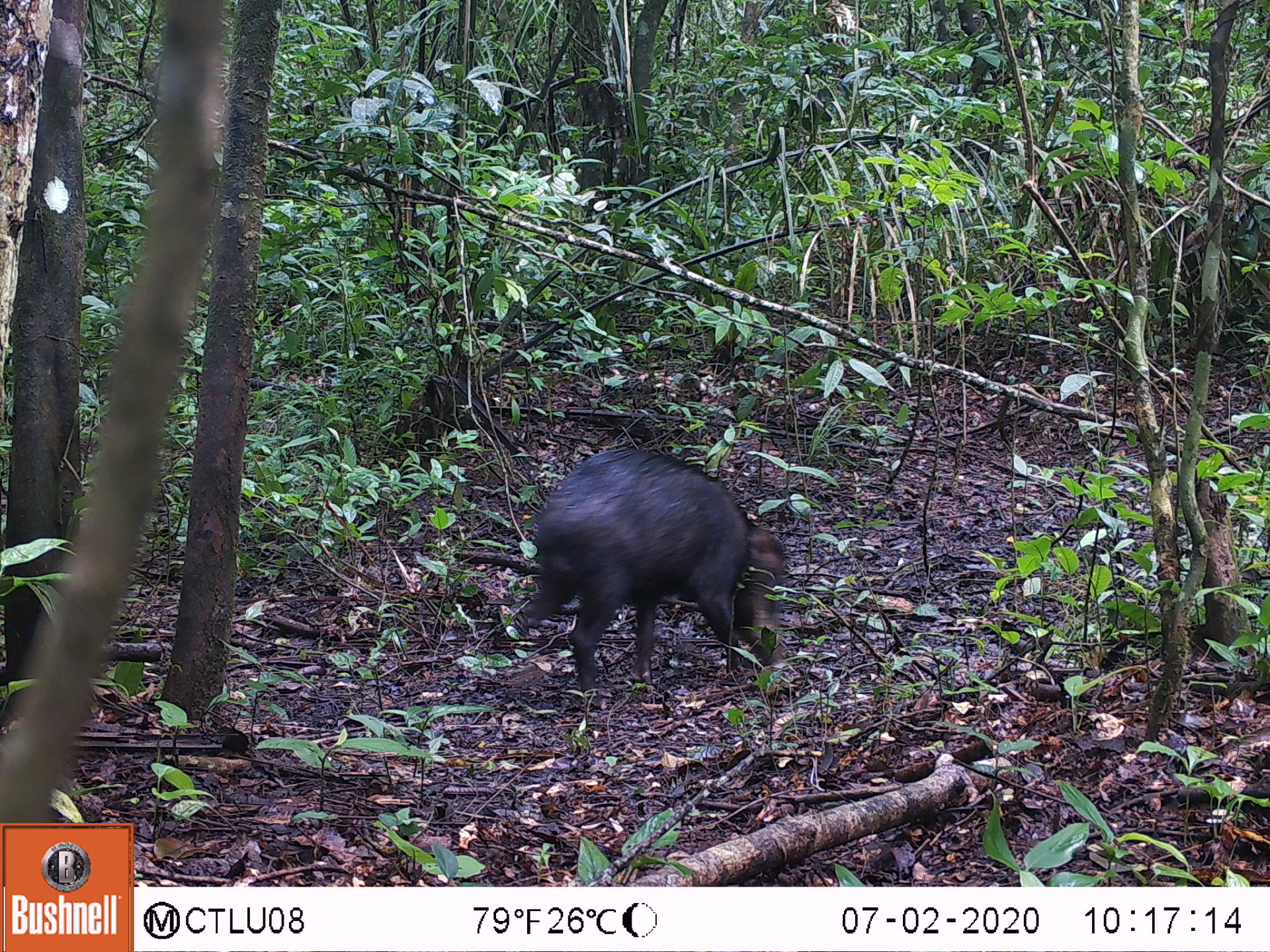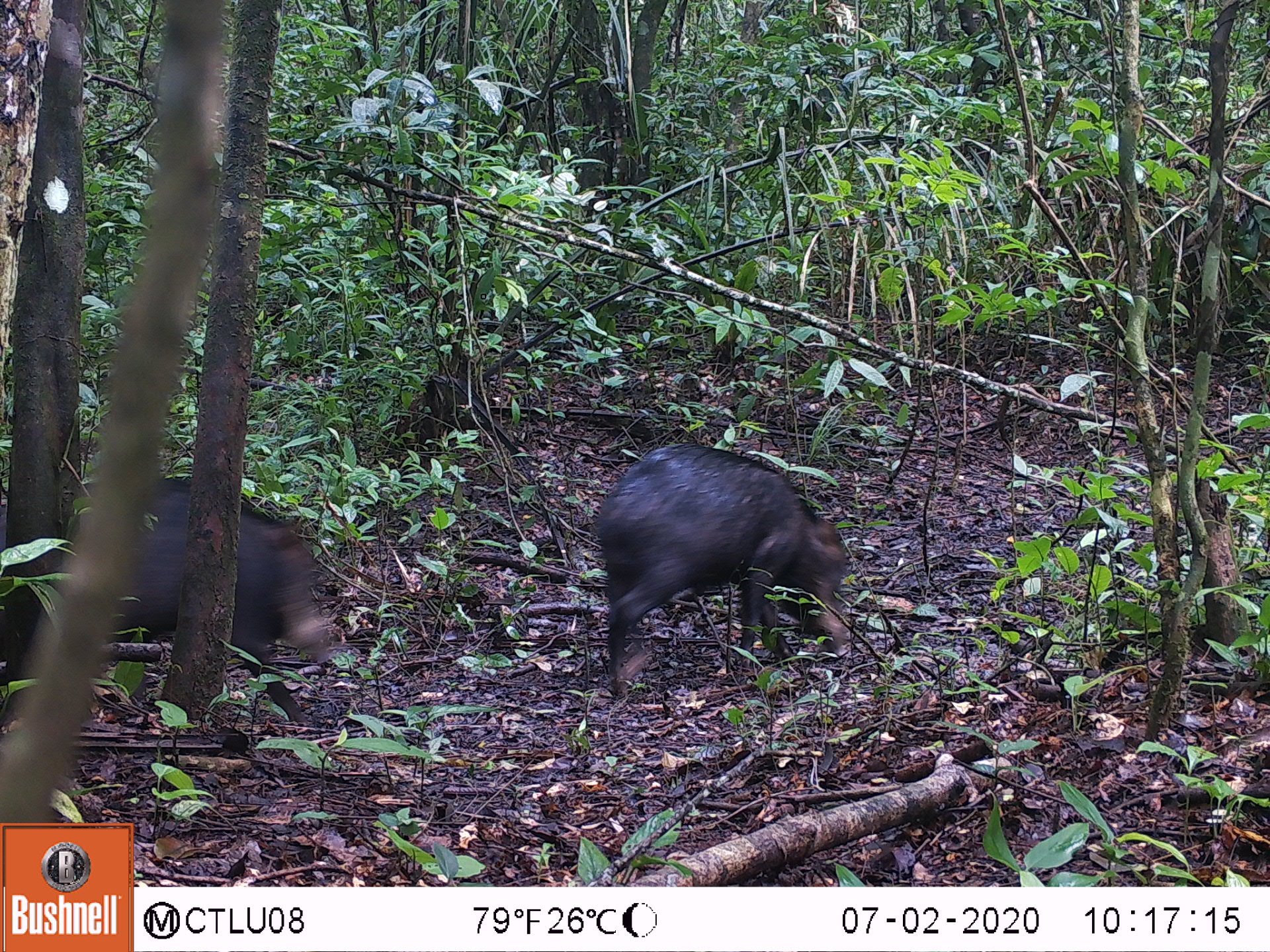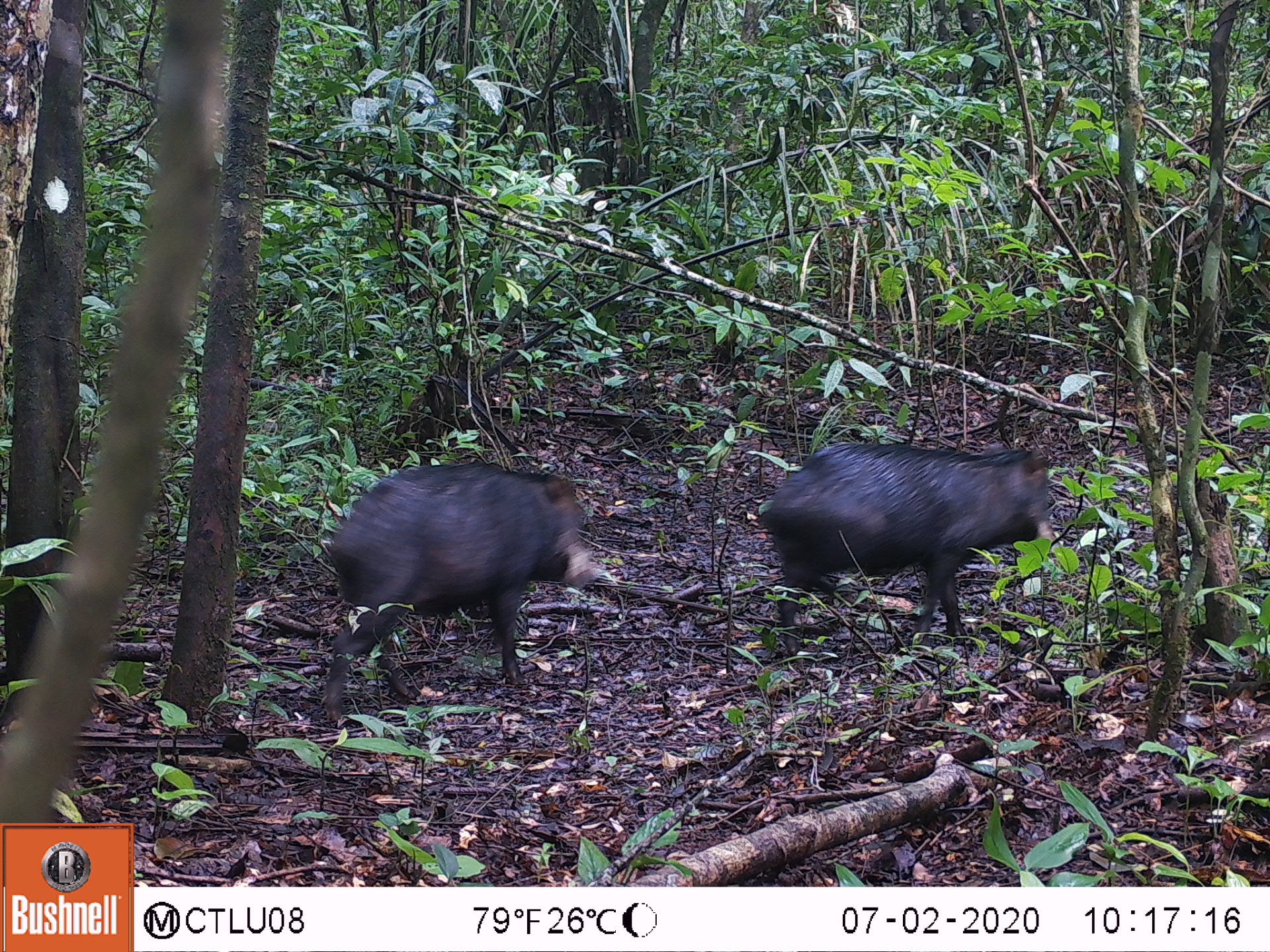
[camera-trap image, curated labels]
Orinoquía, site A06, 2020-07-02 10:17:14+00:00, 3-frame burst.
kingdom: Animalia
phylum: Chordata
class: Mammalia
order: Artiodactyla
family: Tayassuidae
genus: Tayassu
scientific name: Tayassu pecari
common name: white-lipped peccary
White-lipped peccary (Tayassu pecari).